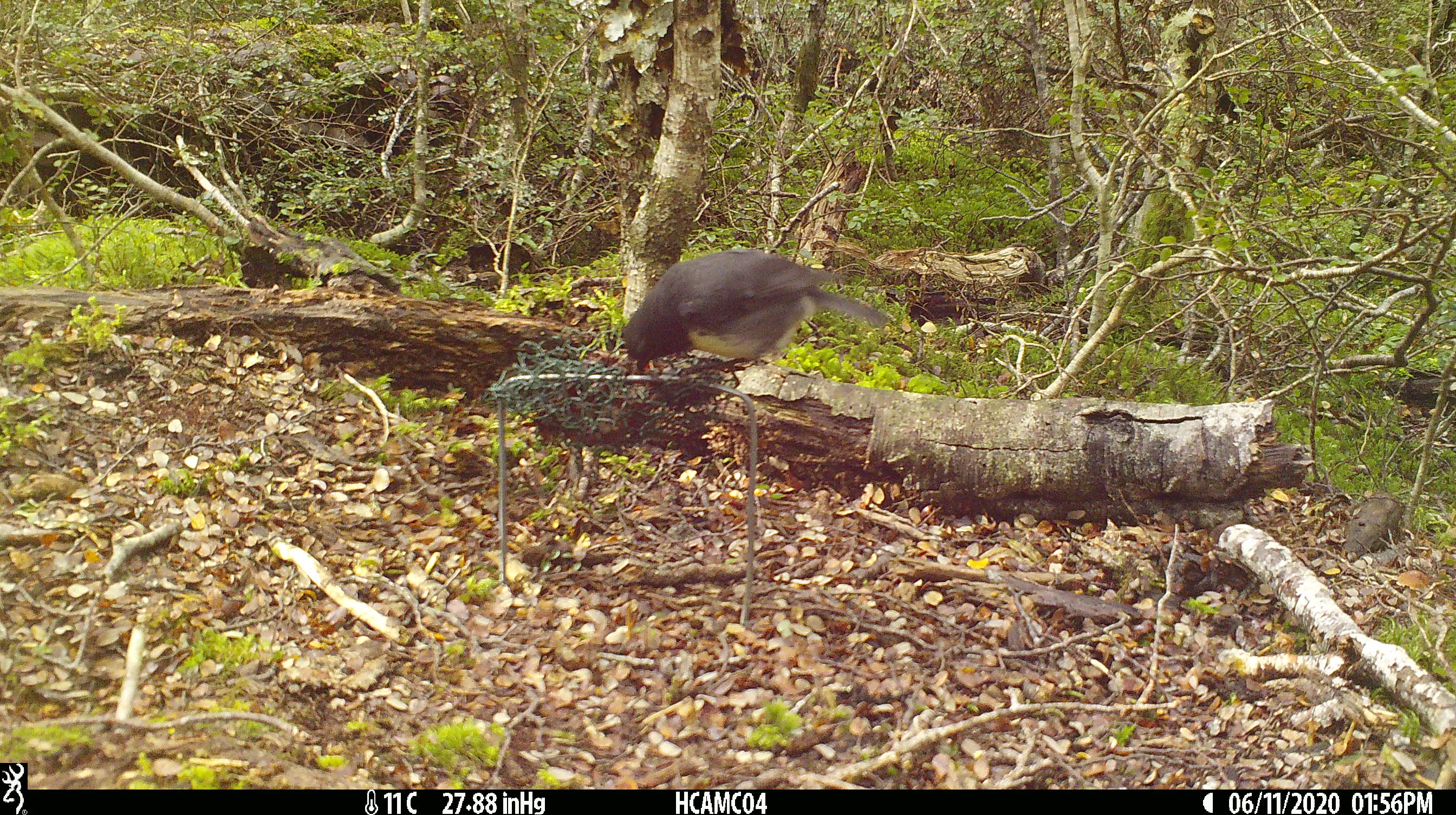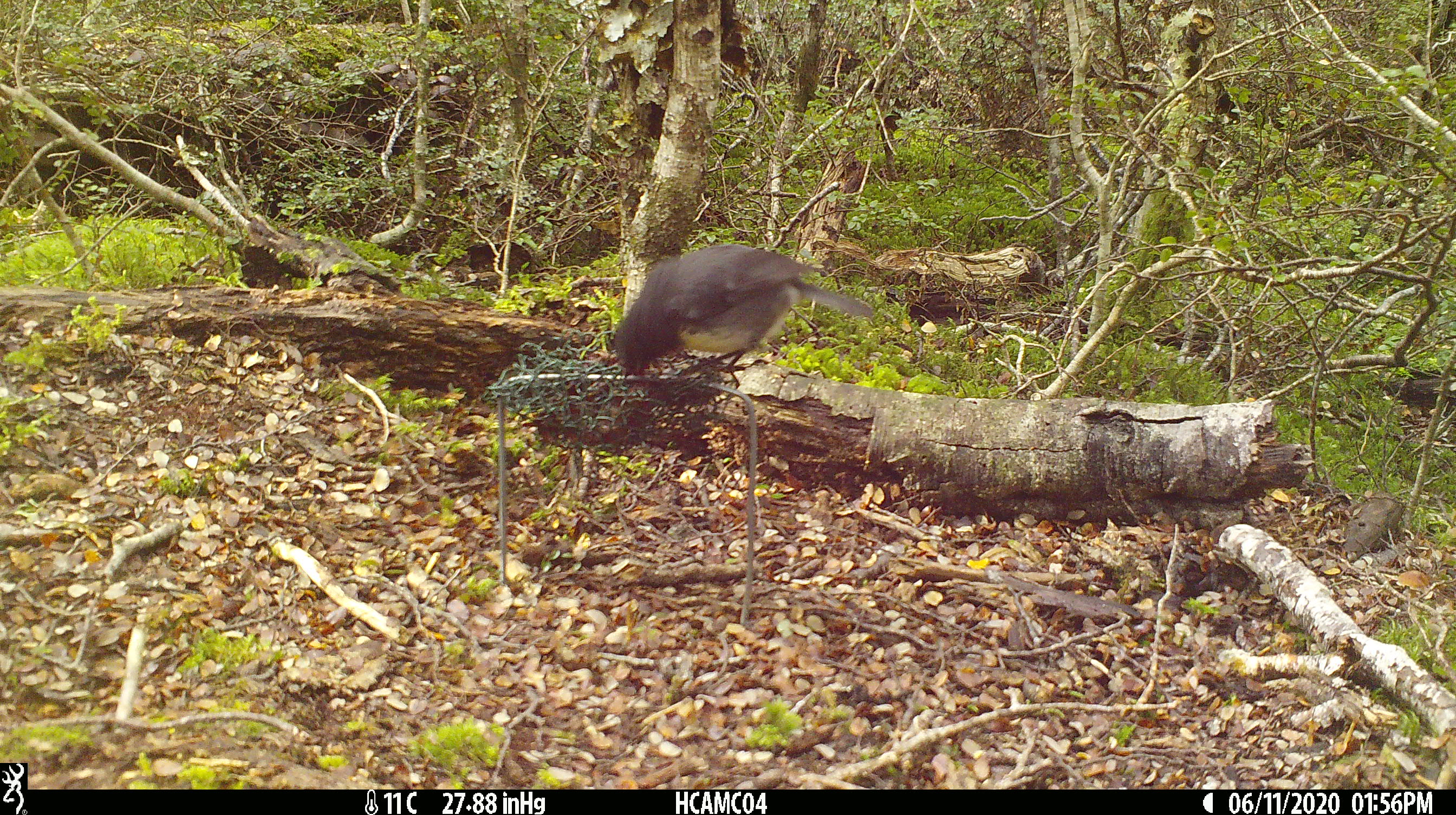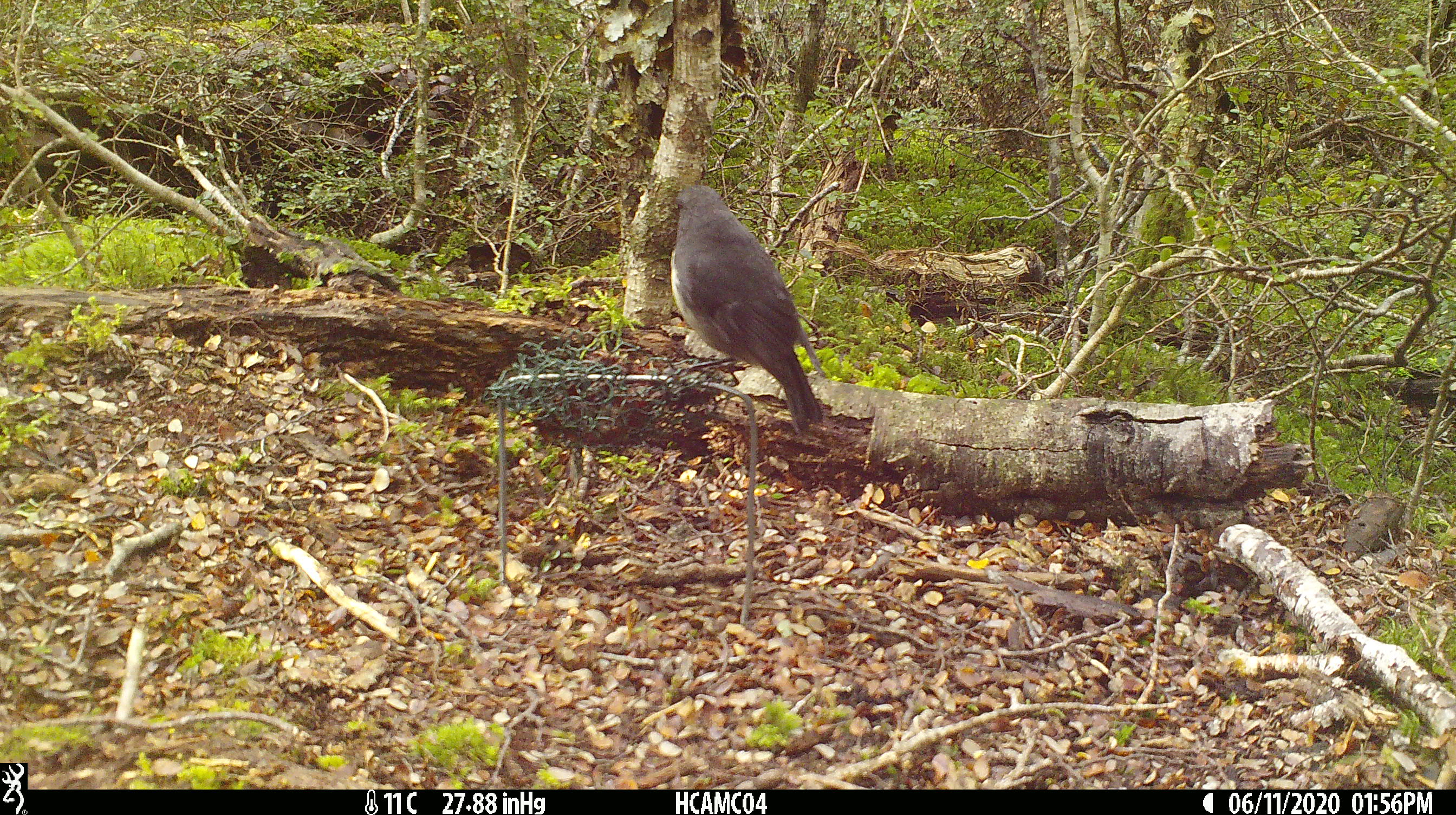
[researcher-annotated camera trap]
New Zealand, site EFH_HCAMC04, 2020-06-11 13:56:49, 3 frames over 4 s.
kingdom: Animalia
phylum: Chordata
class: Aves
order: Passeriformes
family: Petroicidae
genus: Petroica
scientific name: Petroica australis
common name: new zealand robin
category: robin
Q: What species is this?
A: Robin (new zealand robin) (Petroica australis).